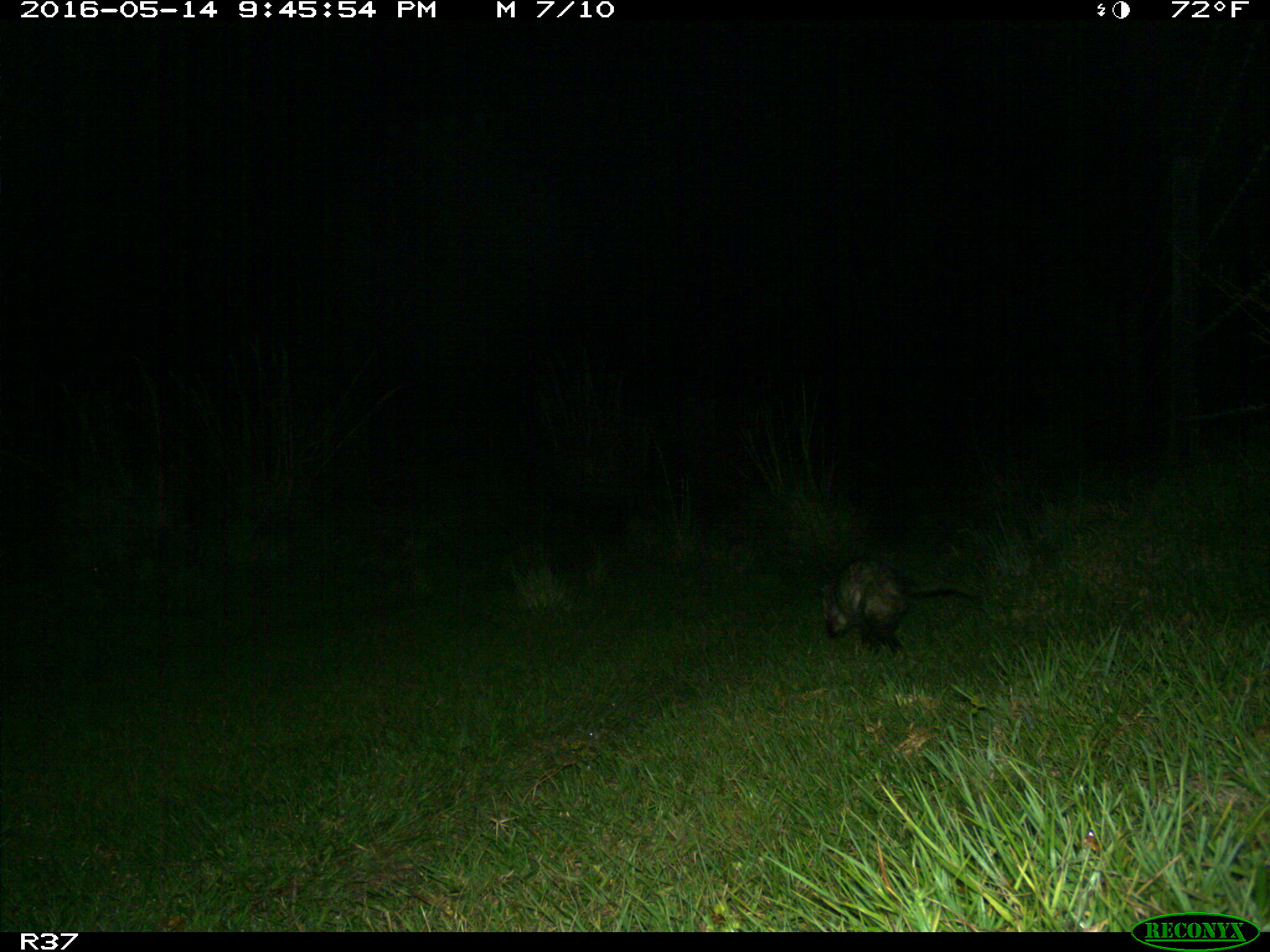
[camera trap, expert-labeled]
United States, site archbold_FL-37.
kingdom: Animalia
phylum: Chordata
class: Mammalia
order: Didelphimorphia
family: Didelphidae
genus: Didelphis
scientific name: Didelphis virginiana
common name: virginia opossum